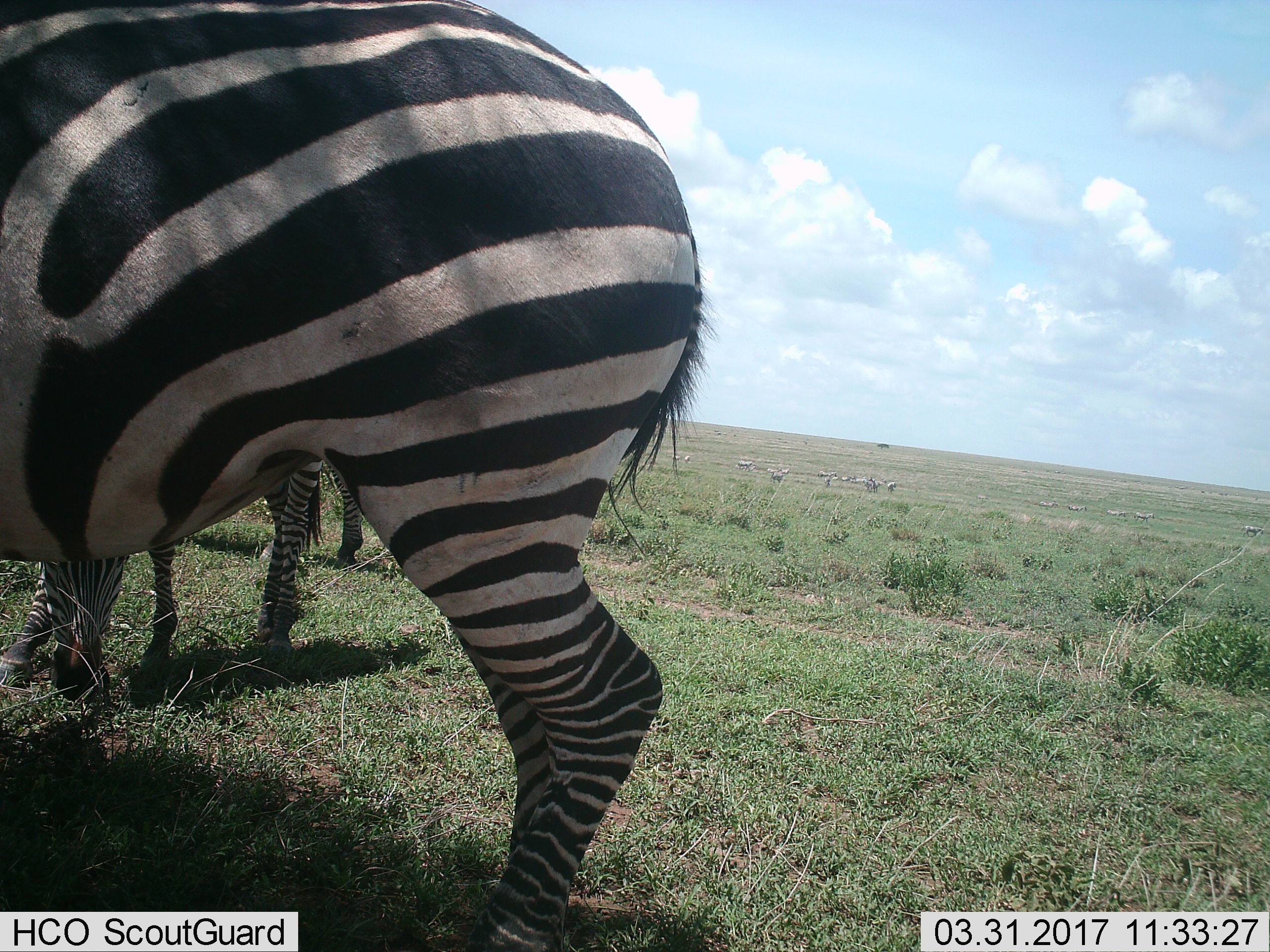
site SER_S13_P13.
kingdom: Animalia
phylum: Chordata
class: Mammalia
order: Perissodactyla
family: Equidae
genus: Equus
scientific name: Equus quagga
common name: plains zebra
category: zebraplains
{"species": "zebraplains (plains zebra) (Equus quagga)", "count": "3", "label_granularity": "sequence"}